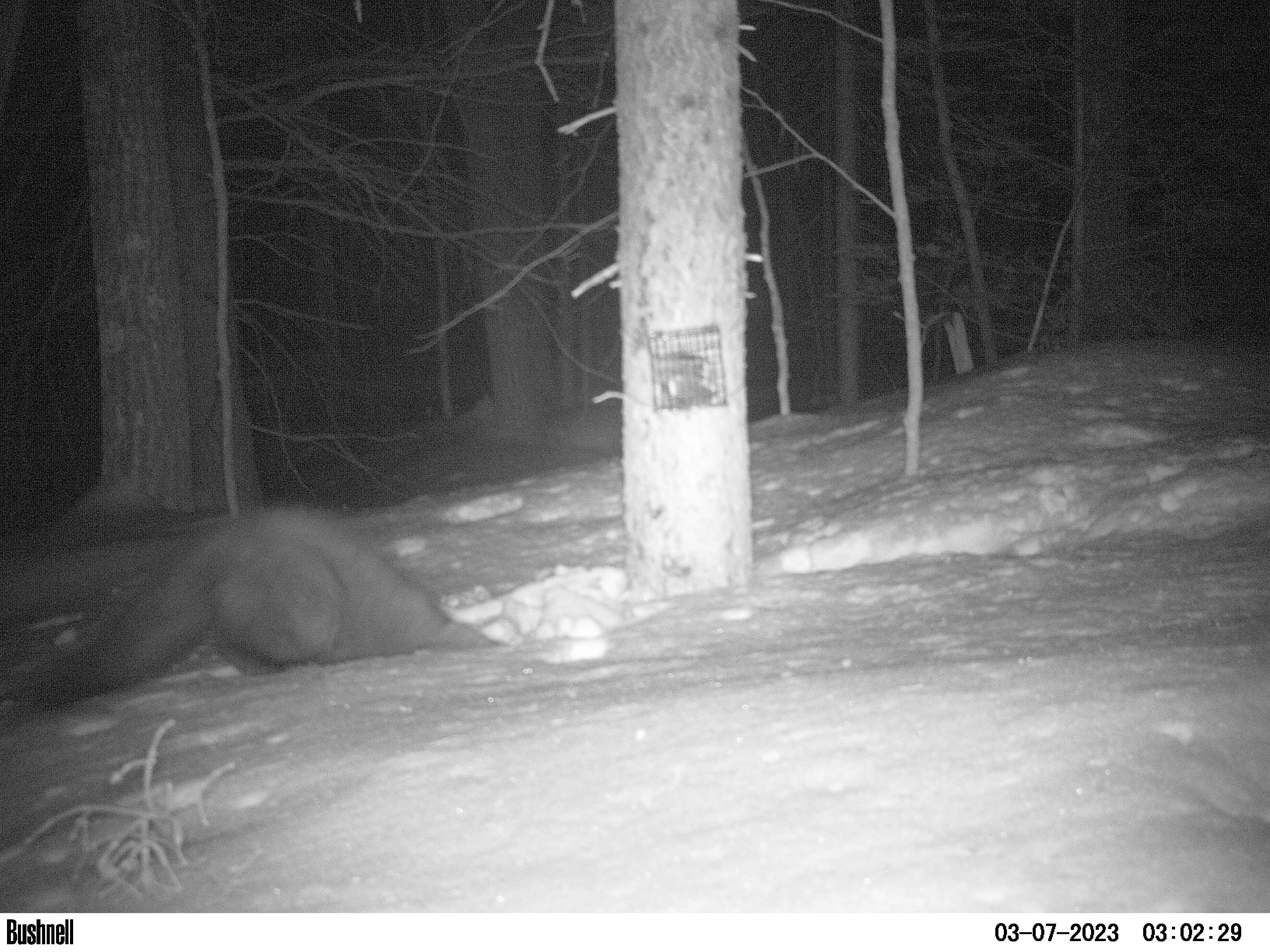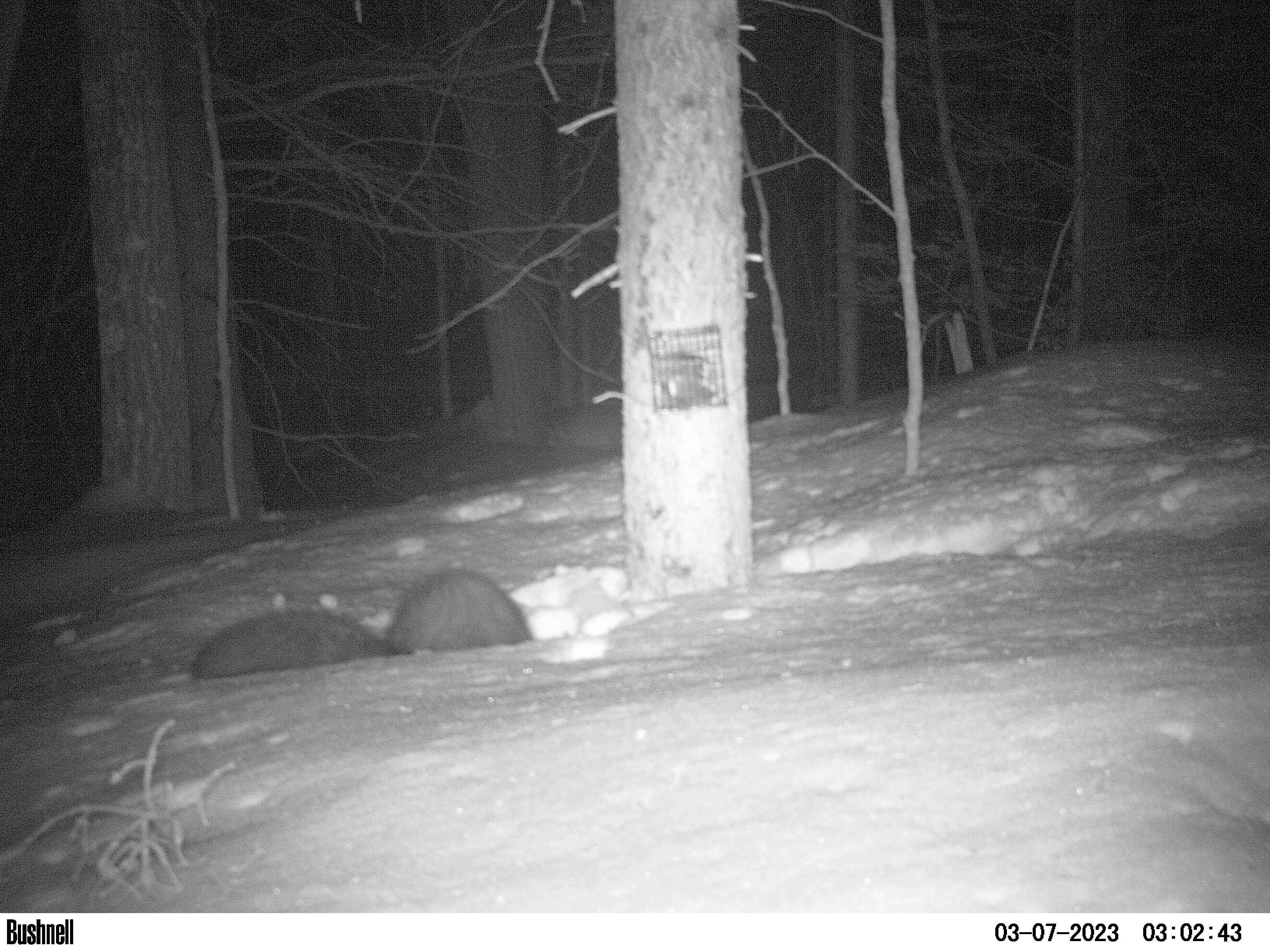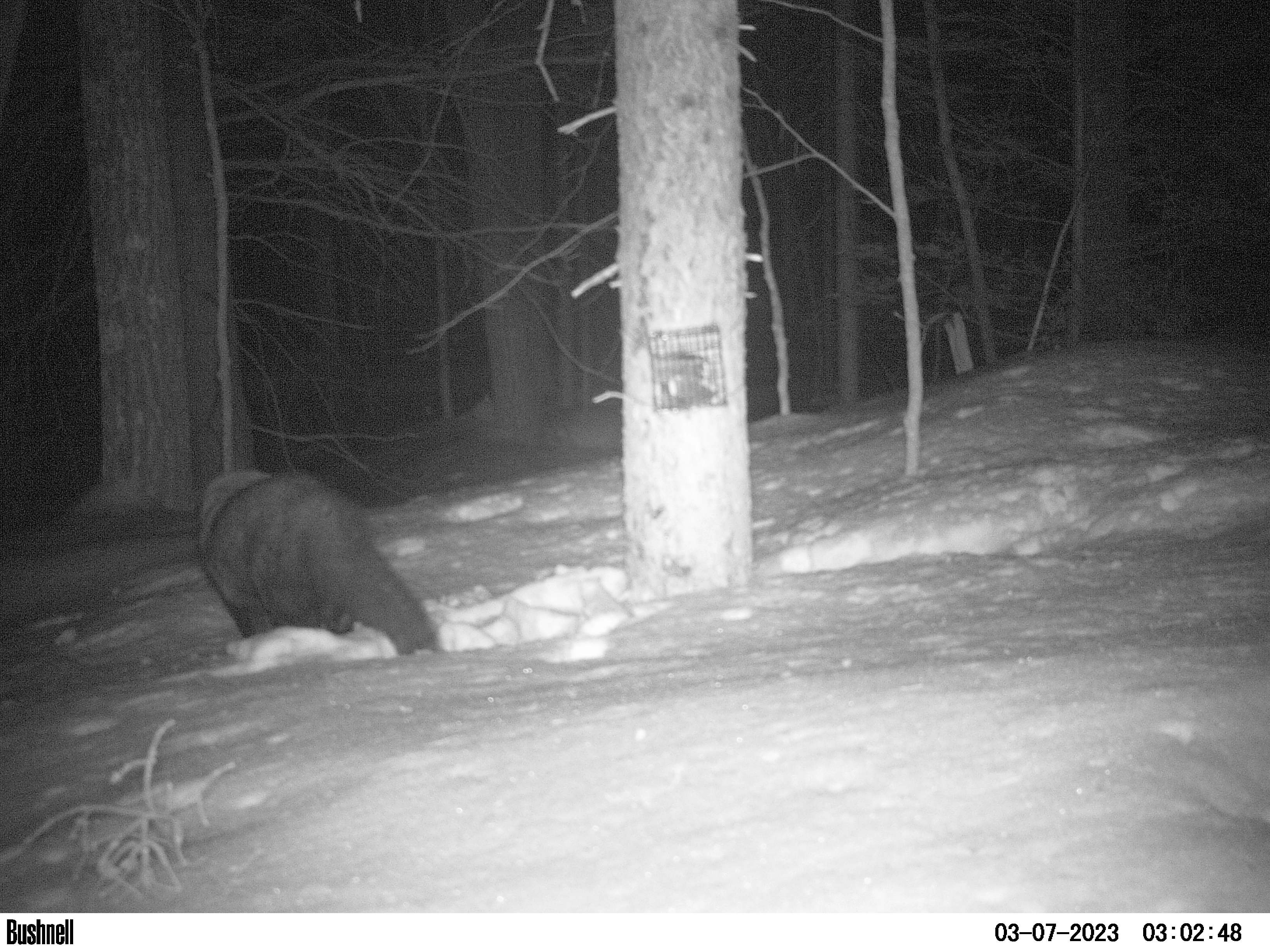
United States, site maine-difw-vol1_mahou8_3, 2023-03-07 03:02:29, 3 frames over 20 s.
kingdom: Animalia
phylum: Chordata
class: Mammalia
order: Carnivora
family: Mustelidae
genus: Pekania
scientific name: Pekania pennanti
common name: fisher